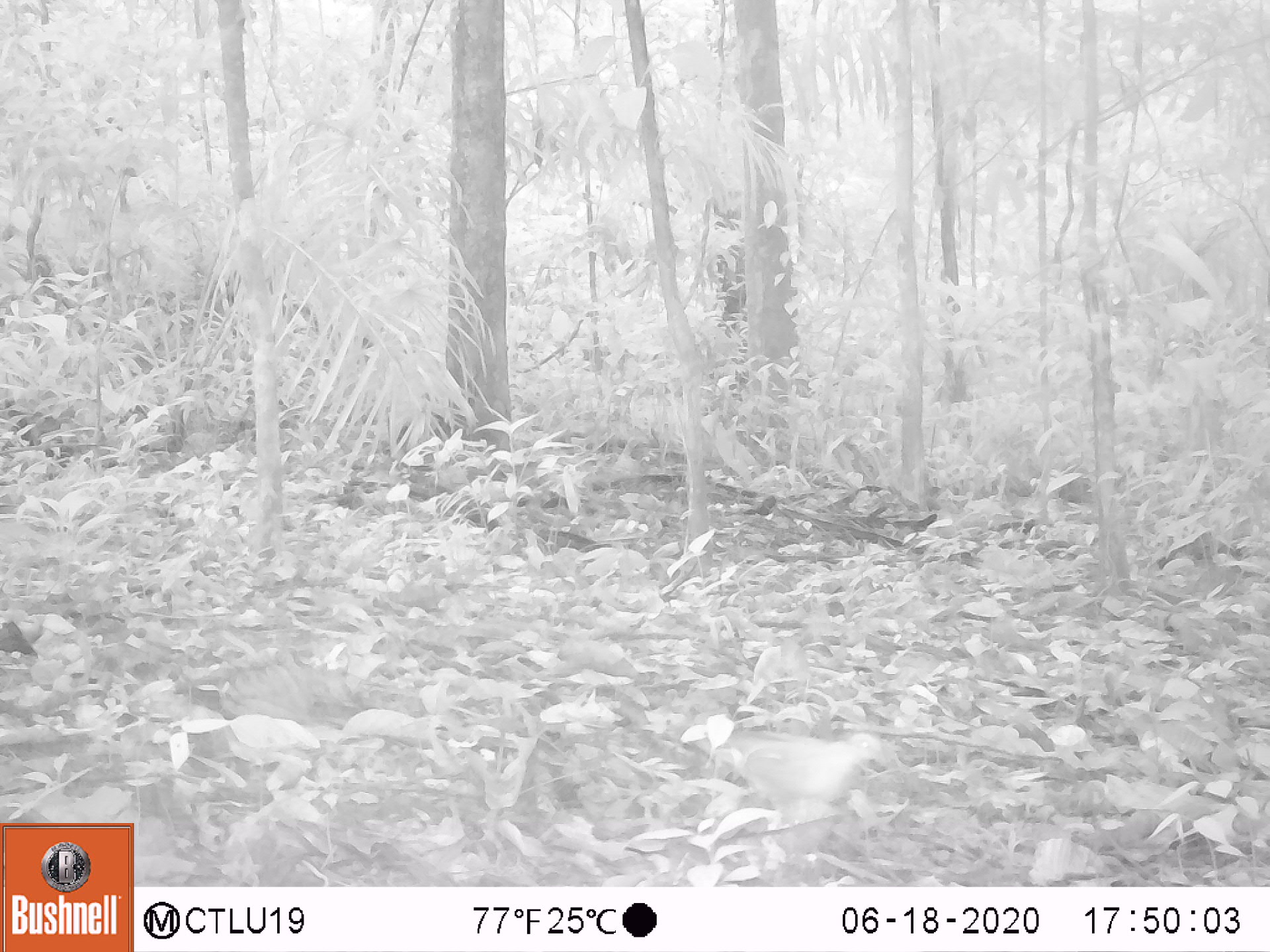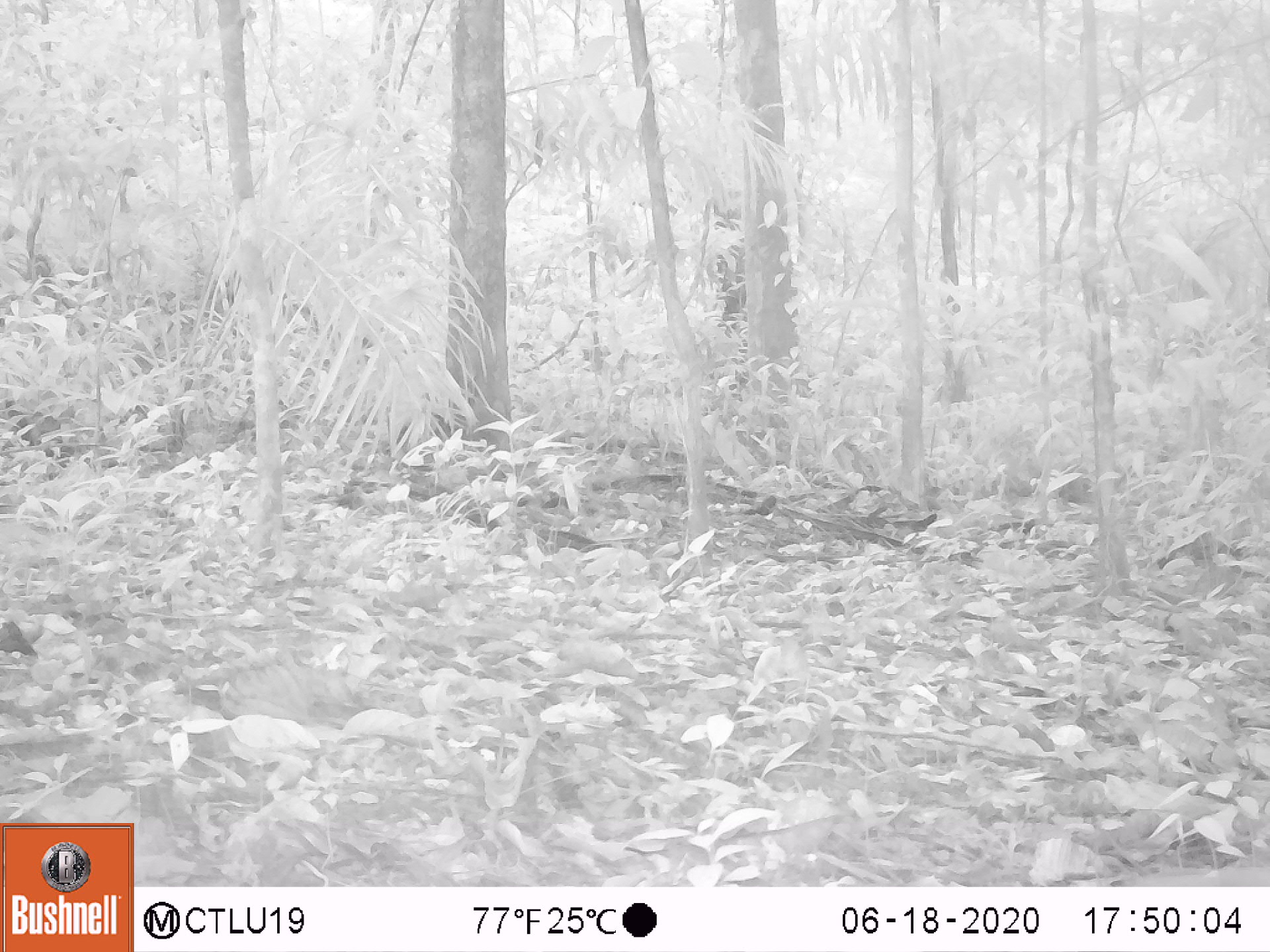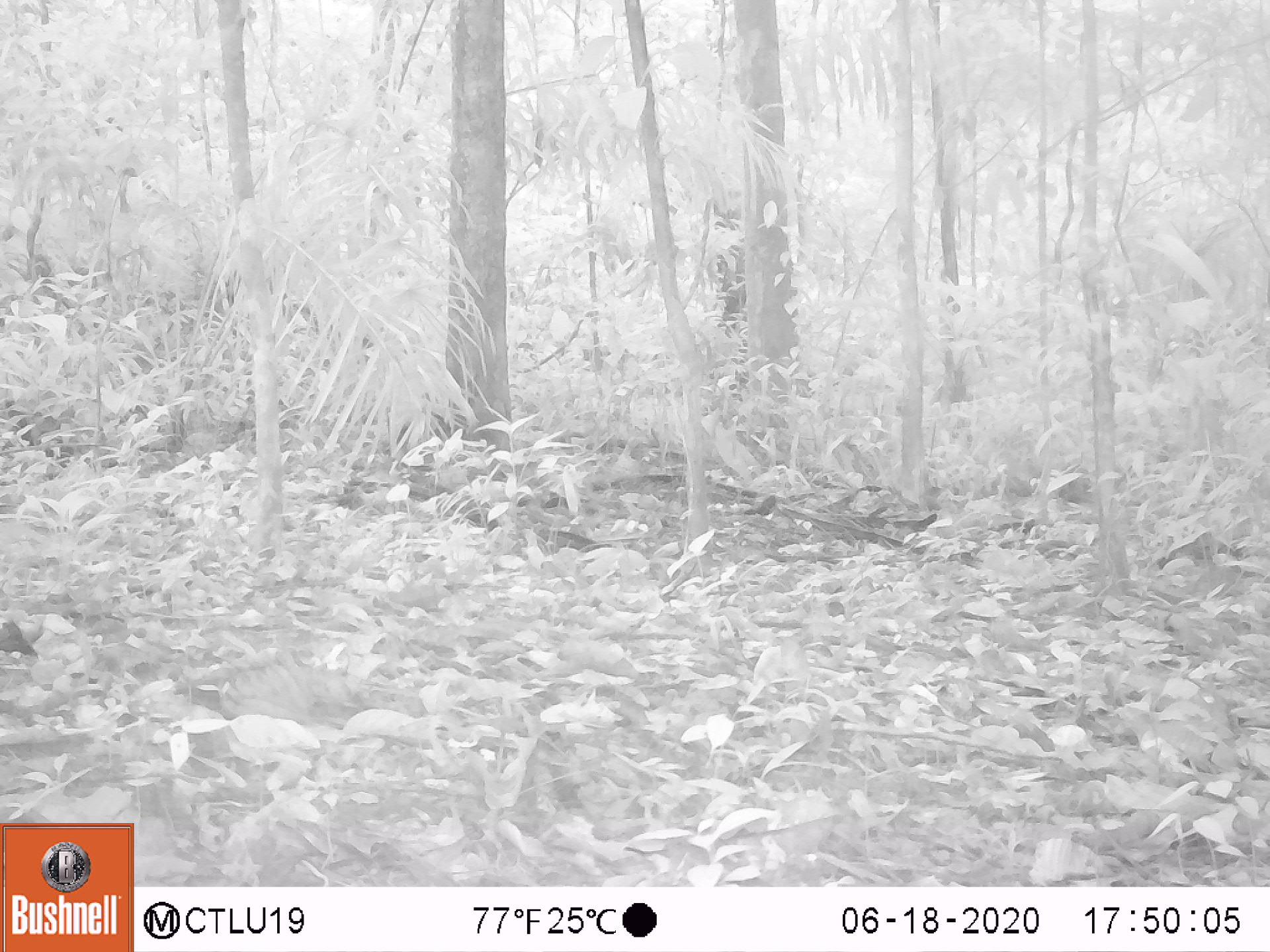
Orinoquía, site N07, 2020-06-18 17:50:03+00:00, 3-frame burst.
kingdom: Animalia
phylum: Chordata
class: Aves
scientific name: Aves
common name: bird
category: unknown bird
Unknown bird (bird) (Aves).